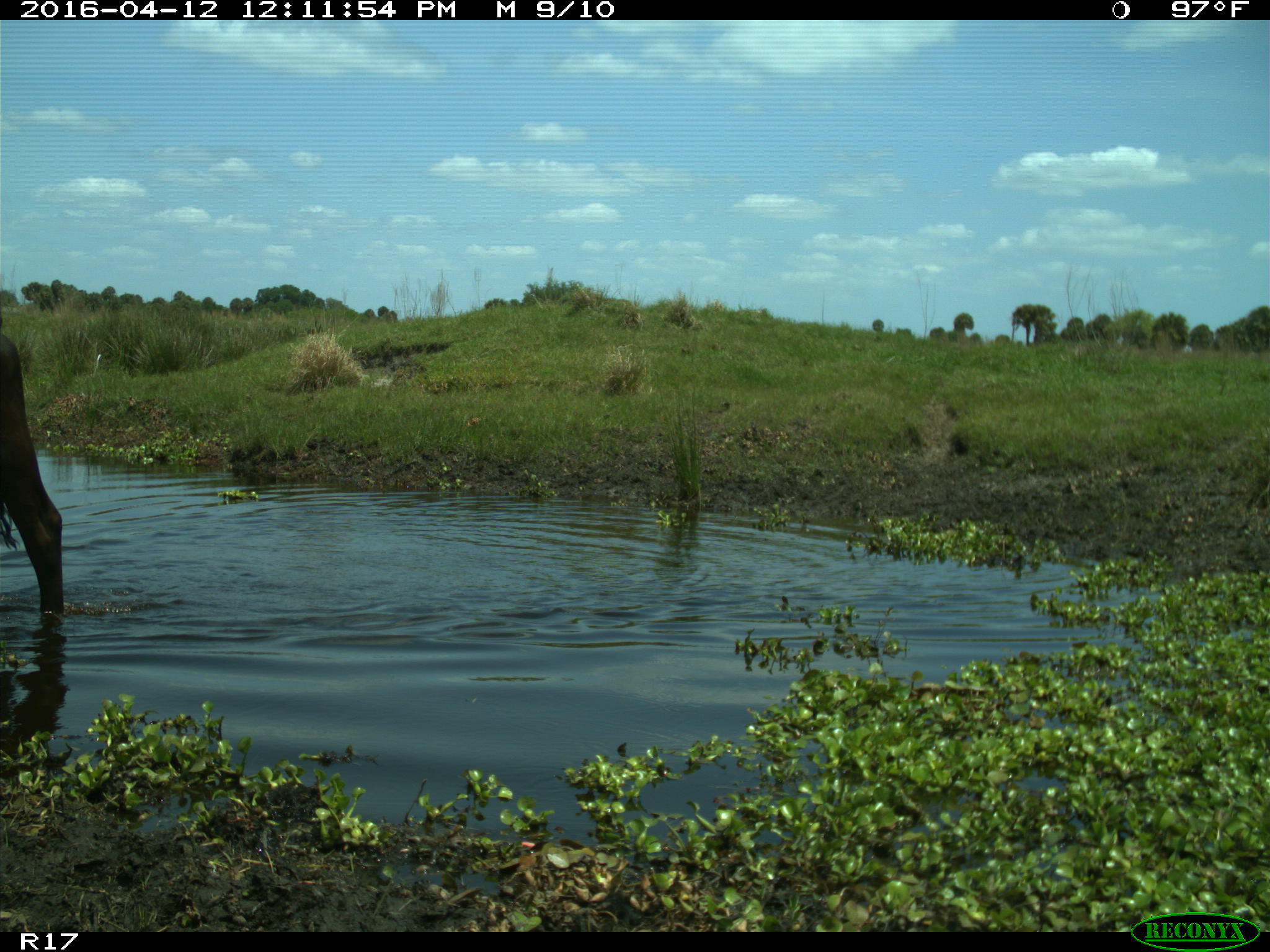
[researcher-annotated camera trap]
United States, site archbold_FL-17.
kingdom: Animalia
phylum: Chordata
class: Mammalia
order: Artiodactyla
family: Bovidae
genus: Bos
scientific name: Bos taurus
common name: domestic cow